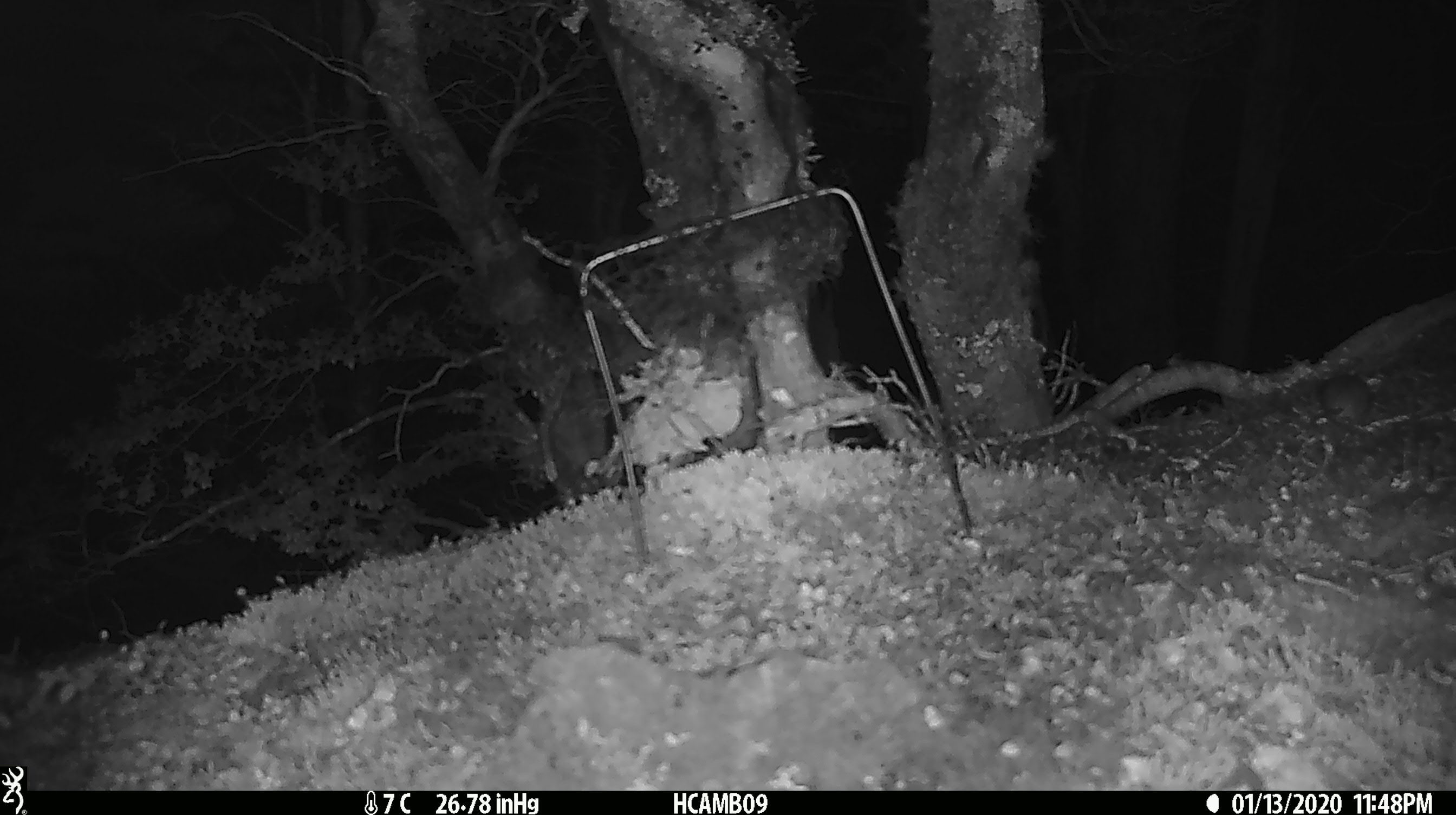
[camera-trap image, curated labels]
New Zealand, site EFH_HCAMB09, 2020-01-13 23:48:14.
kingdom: Animalia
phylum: Chordata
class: Mammalia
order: Rodentia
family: Muridae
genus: Mus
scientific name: Mus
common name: mouse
Mouse (Mus).